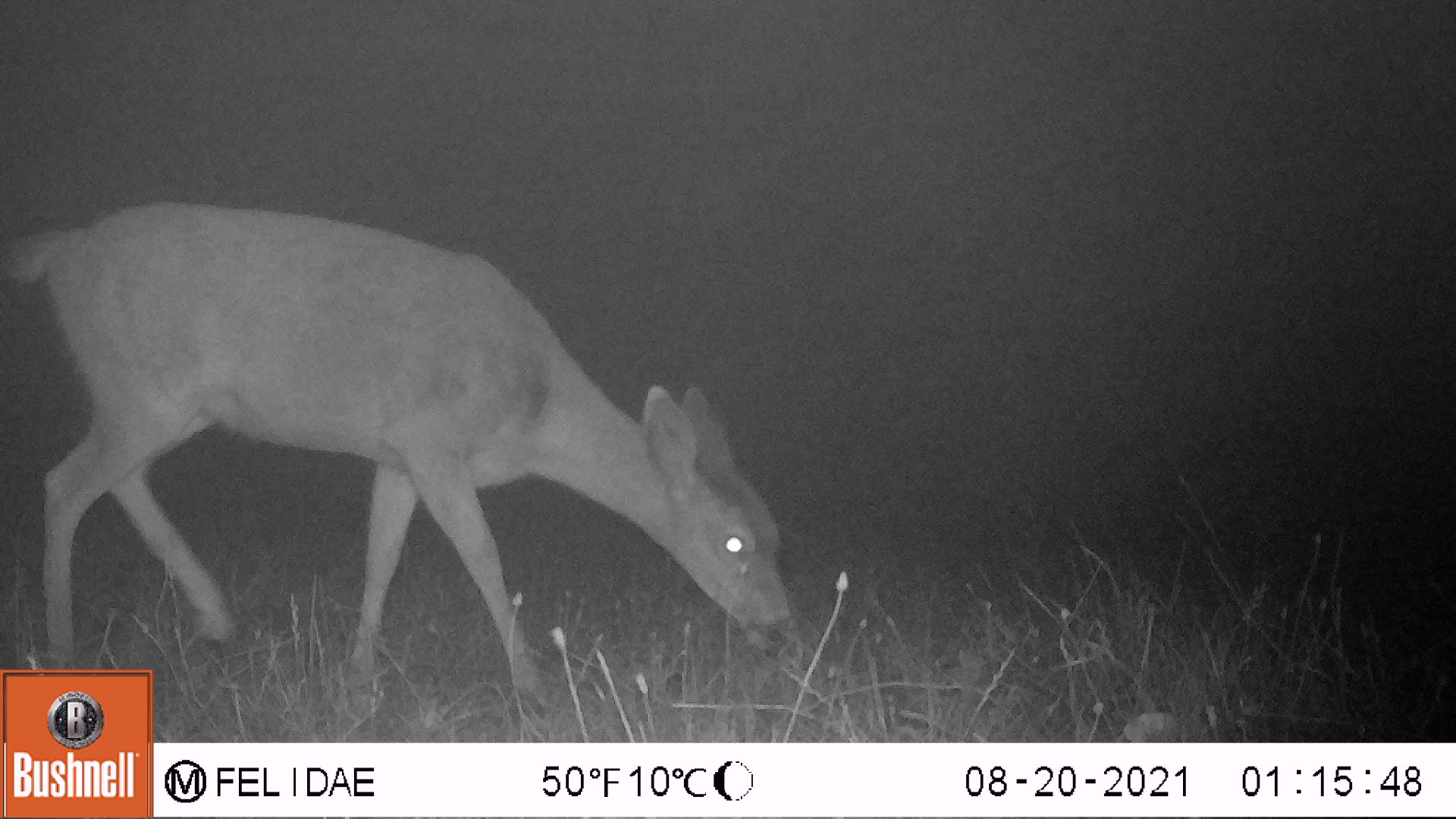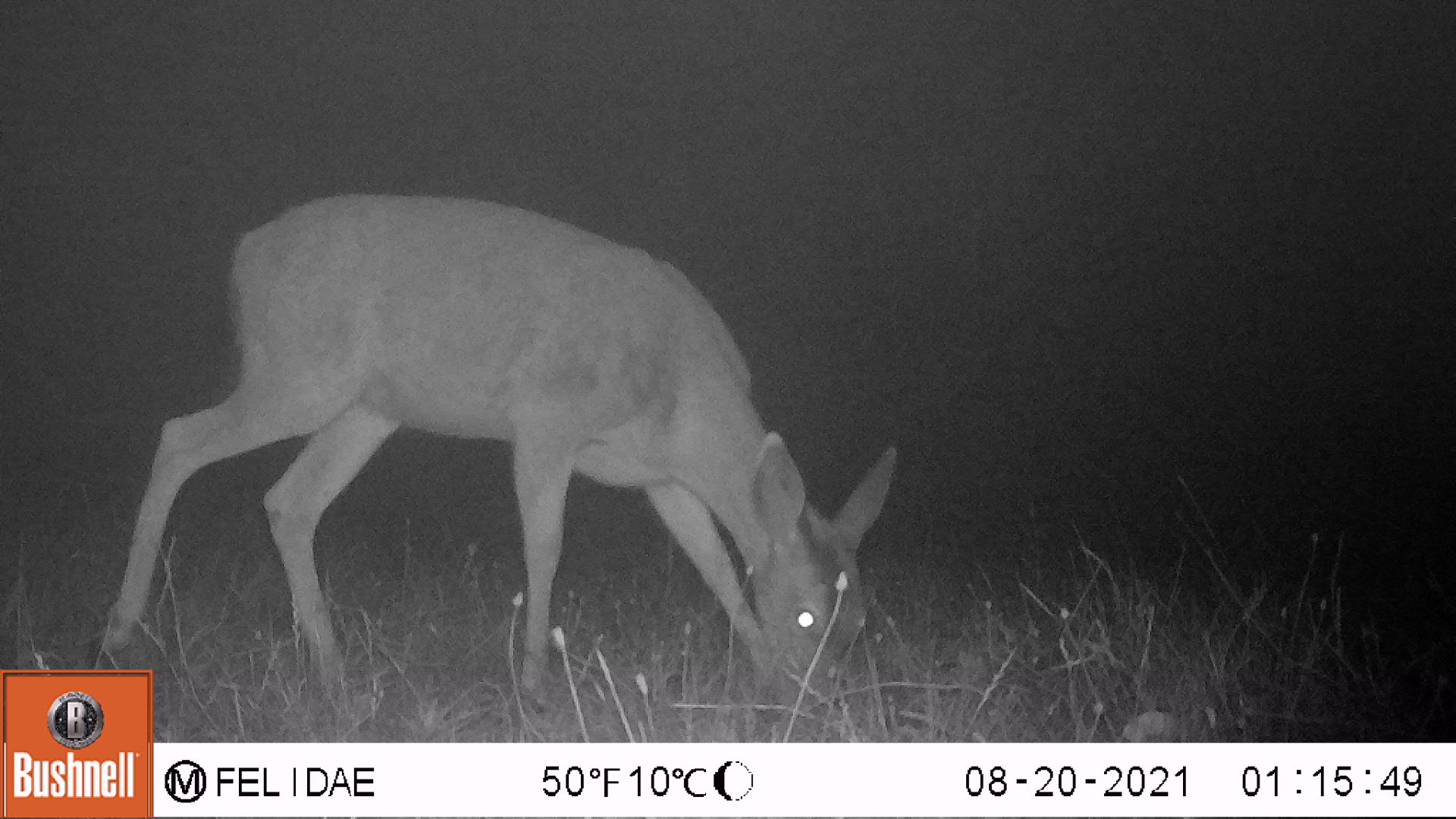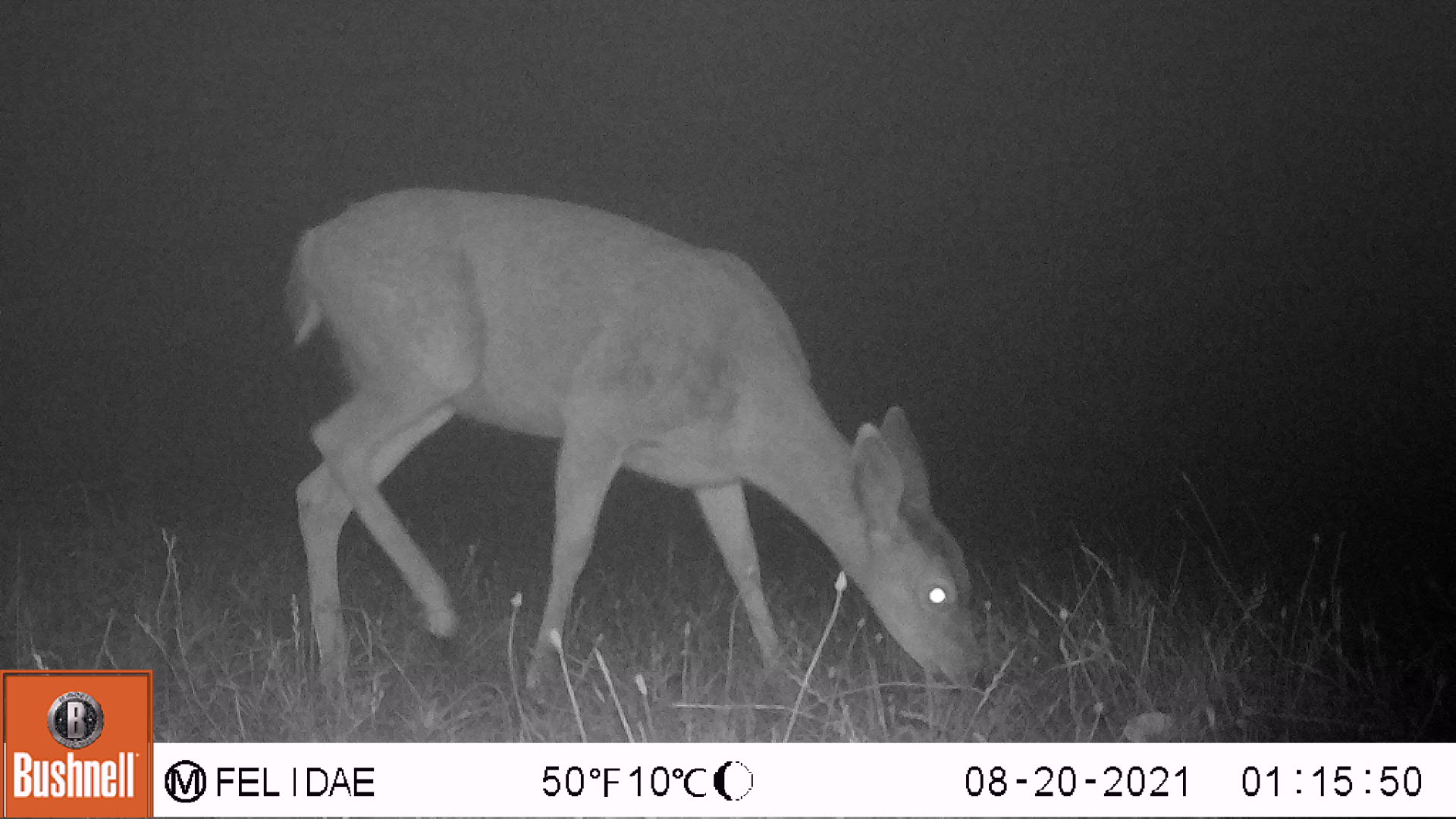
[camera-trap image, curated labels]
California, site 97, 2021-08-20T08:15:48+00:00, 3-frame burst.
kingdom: Animalia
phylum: Chordata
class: Mammalia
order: Artiodactyla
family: Cervidae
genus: Odocoileus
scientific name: Odocoileus hemionus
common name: mule deer